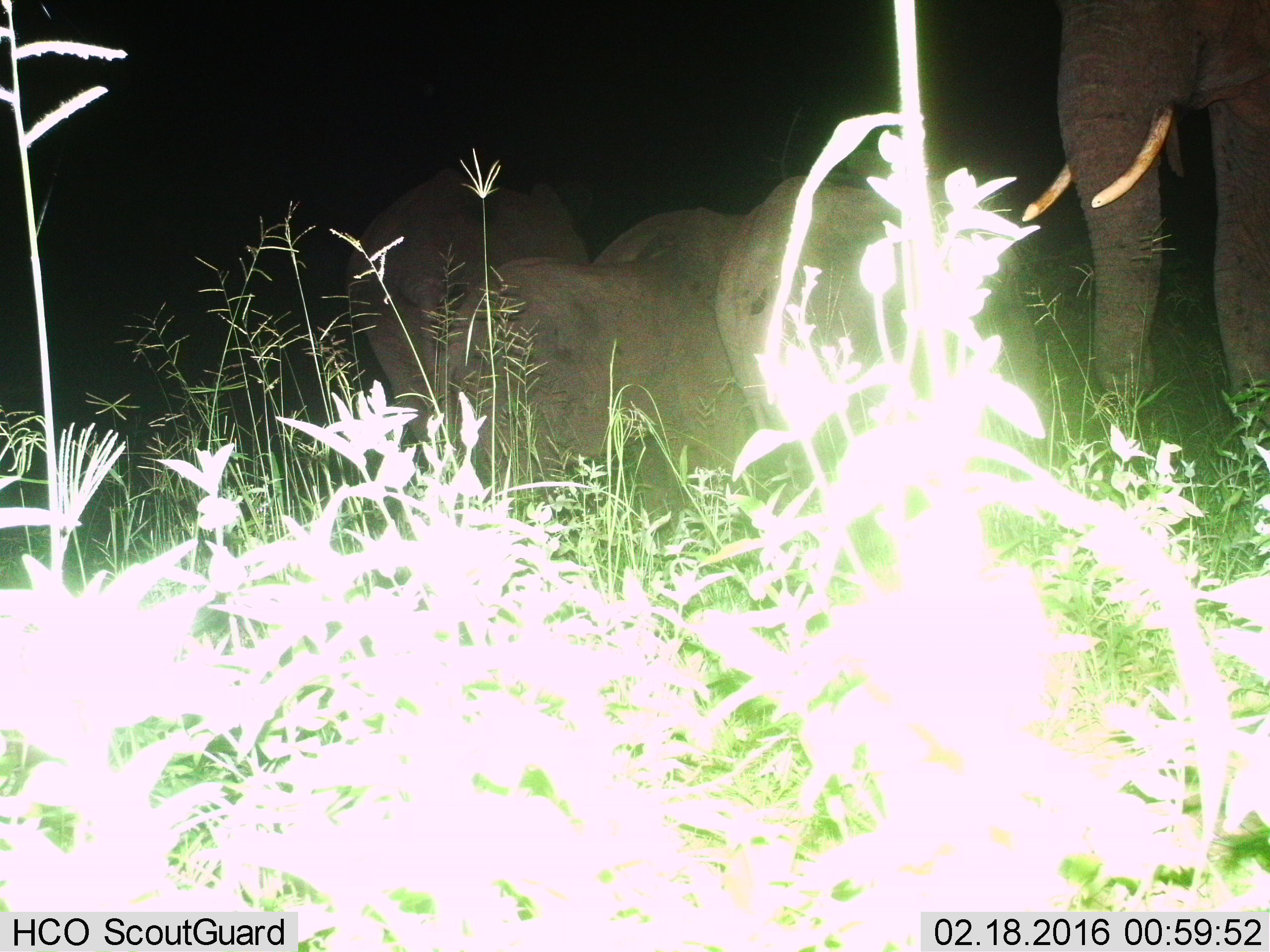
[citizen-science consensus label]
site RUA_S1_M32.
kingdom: Animalia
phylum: Chordata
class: Mammalia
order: Proboscidea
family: Elephantidae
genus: Loxodonta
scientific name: Loxodonta africana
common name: african bush elephant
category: elephant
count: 4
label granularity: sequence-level